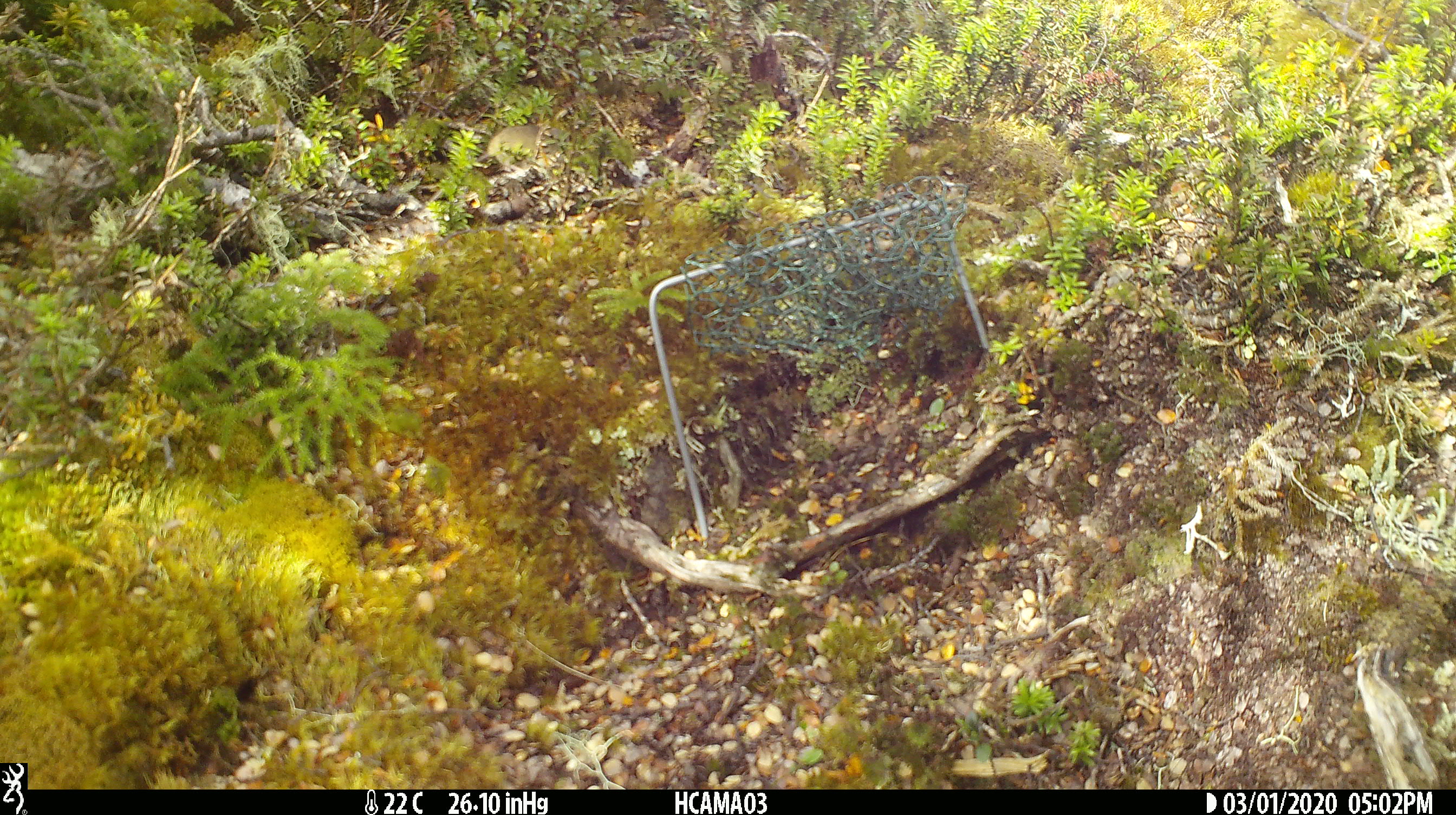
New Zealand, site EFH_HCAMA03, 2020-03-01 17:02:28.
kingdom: Animalia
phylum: Chordata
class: Mammalia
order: Rodentia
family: Muridae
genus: Mus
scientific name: Mus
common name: mouse